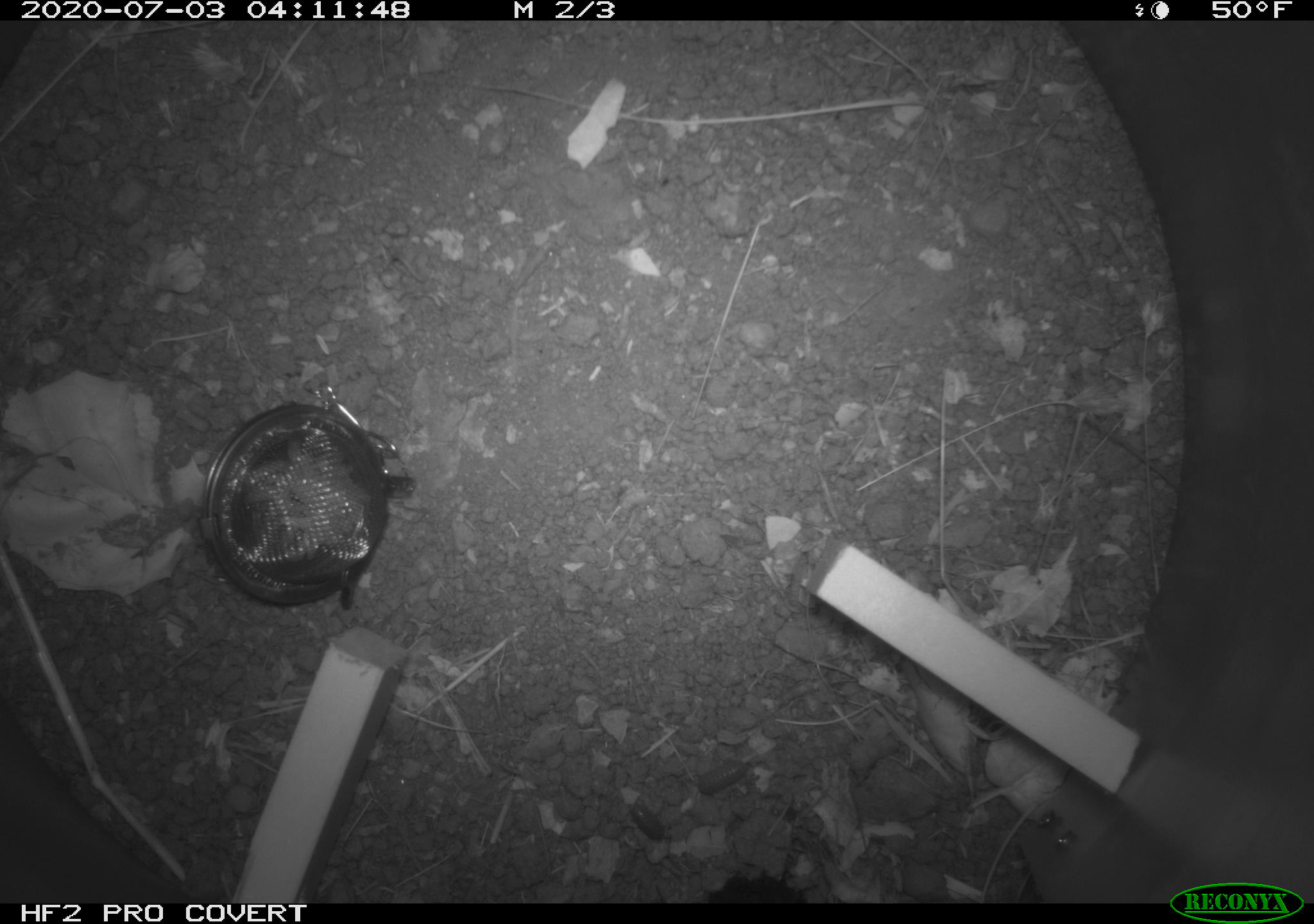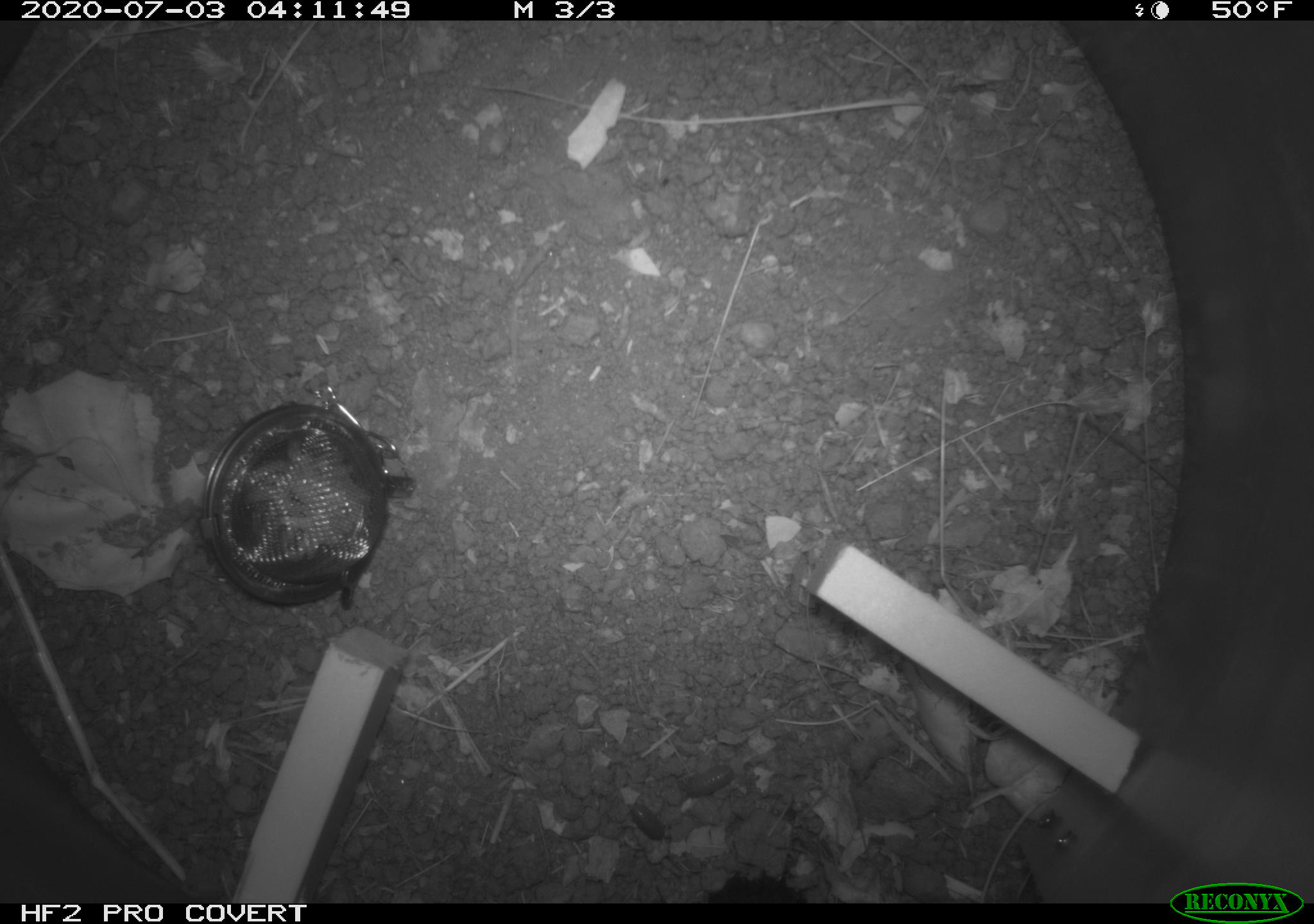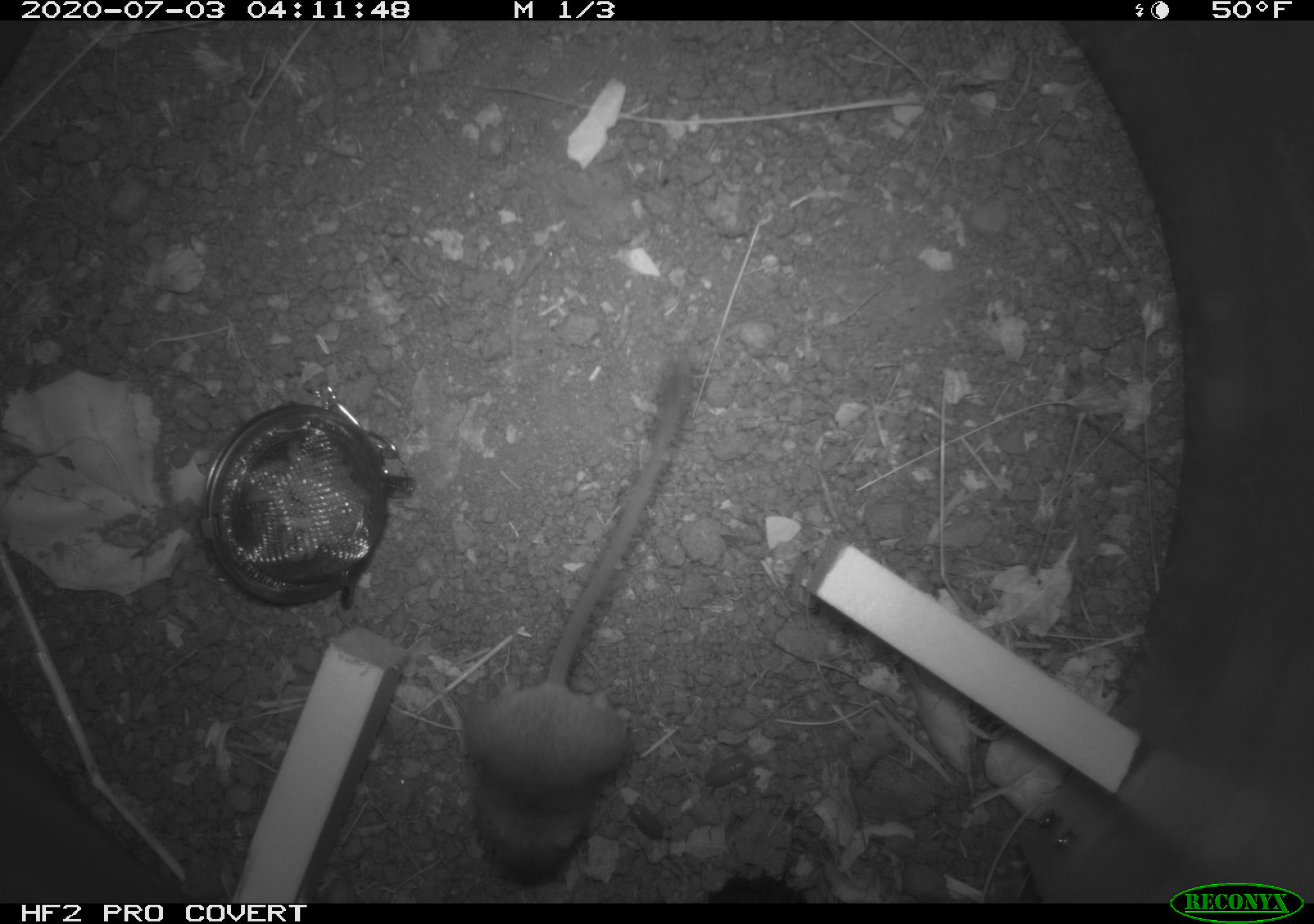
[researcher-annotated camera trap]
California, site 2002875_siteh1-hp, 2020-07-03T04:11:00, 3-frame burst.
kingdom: Animalia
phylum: Arthropoda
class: Insecta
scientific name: Insecta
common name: insect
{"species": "insect (Insecta)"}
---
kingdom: Animalia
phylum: Chordata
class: Mammalia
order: Rodentia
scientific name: Rodentia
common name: rodent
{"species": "rodent (Rodentia)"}